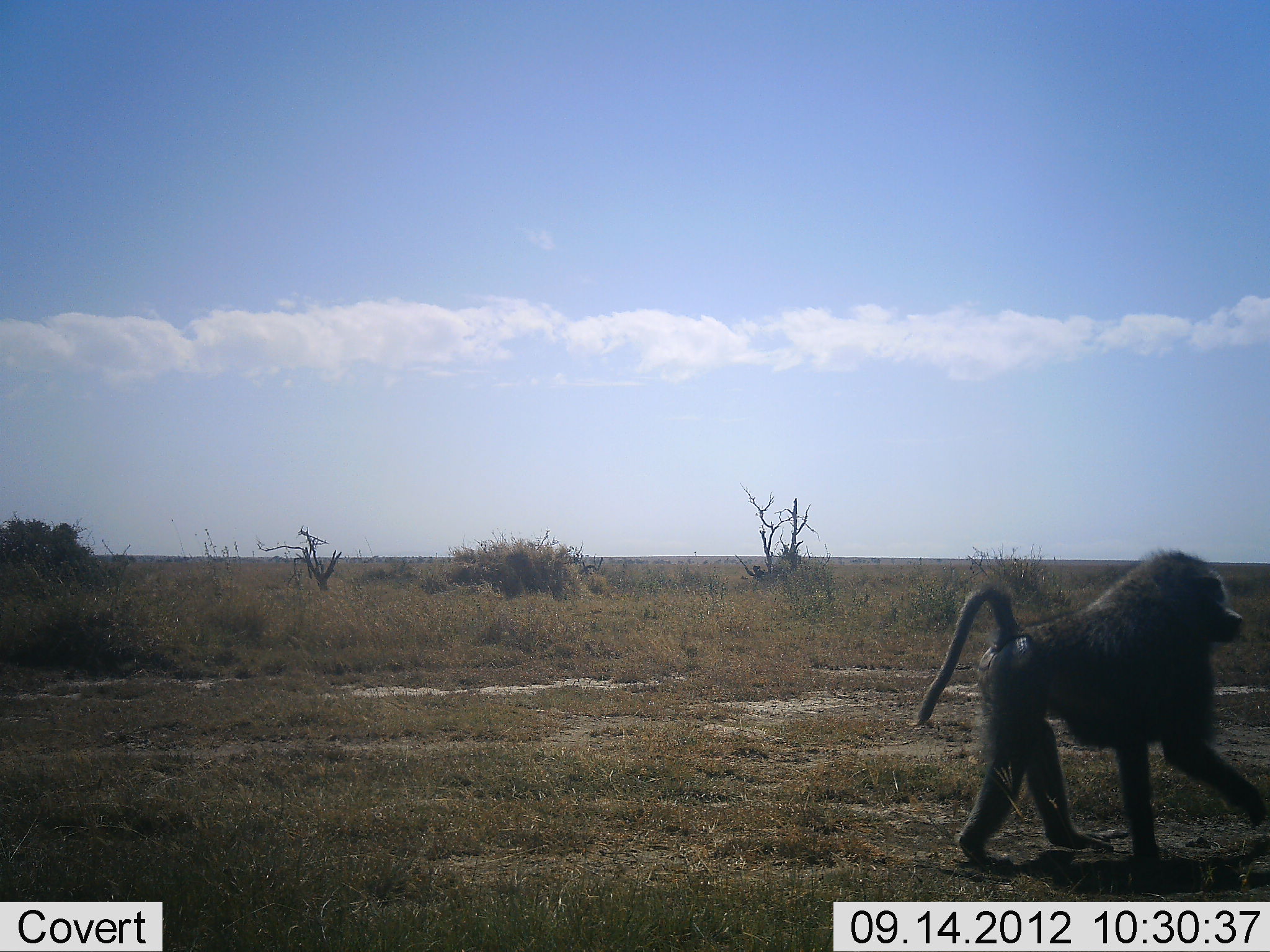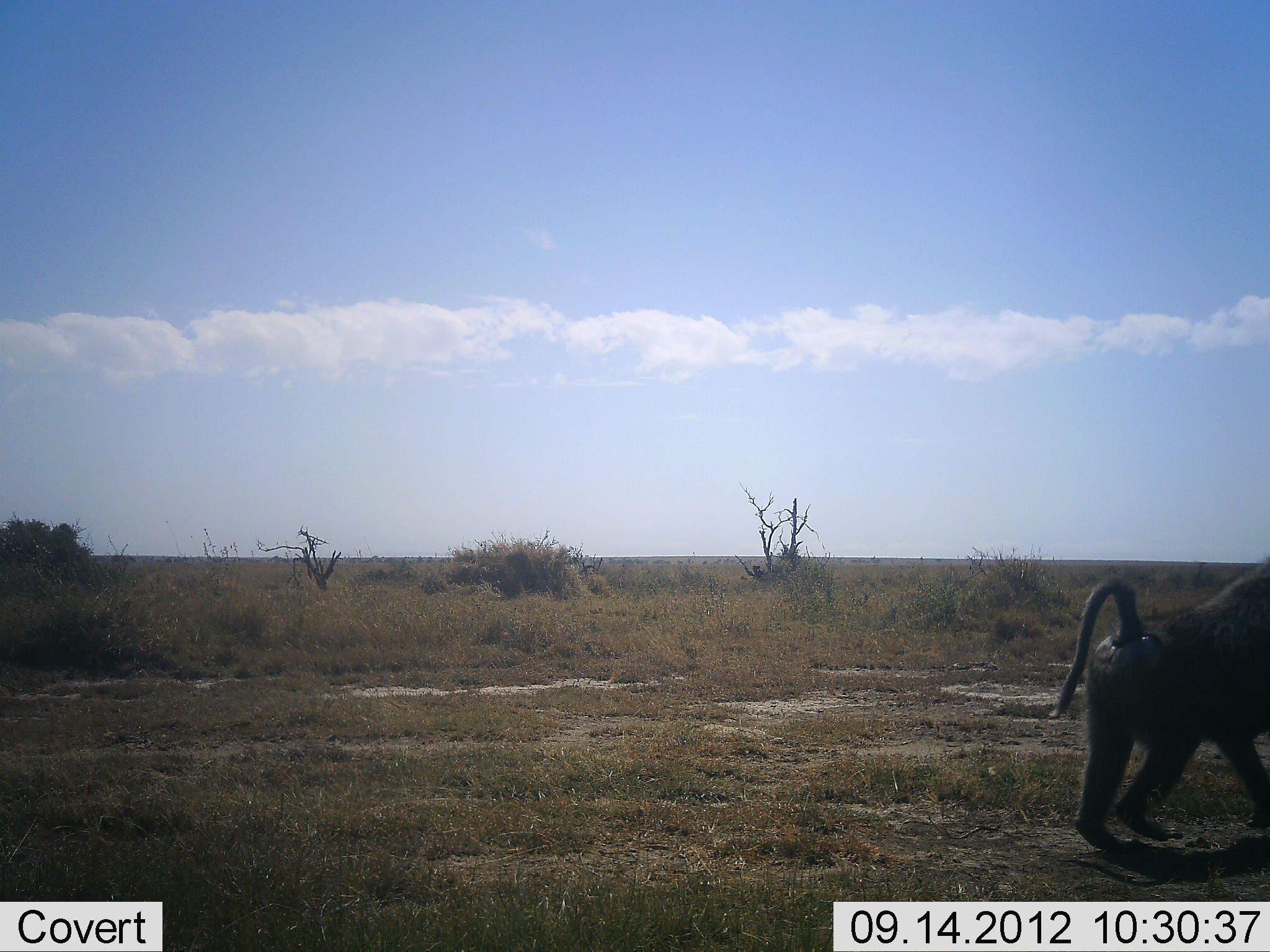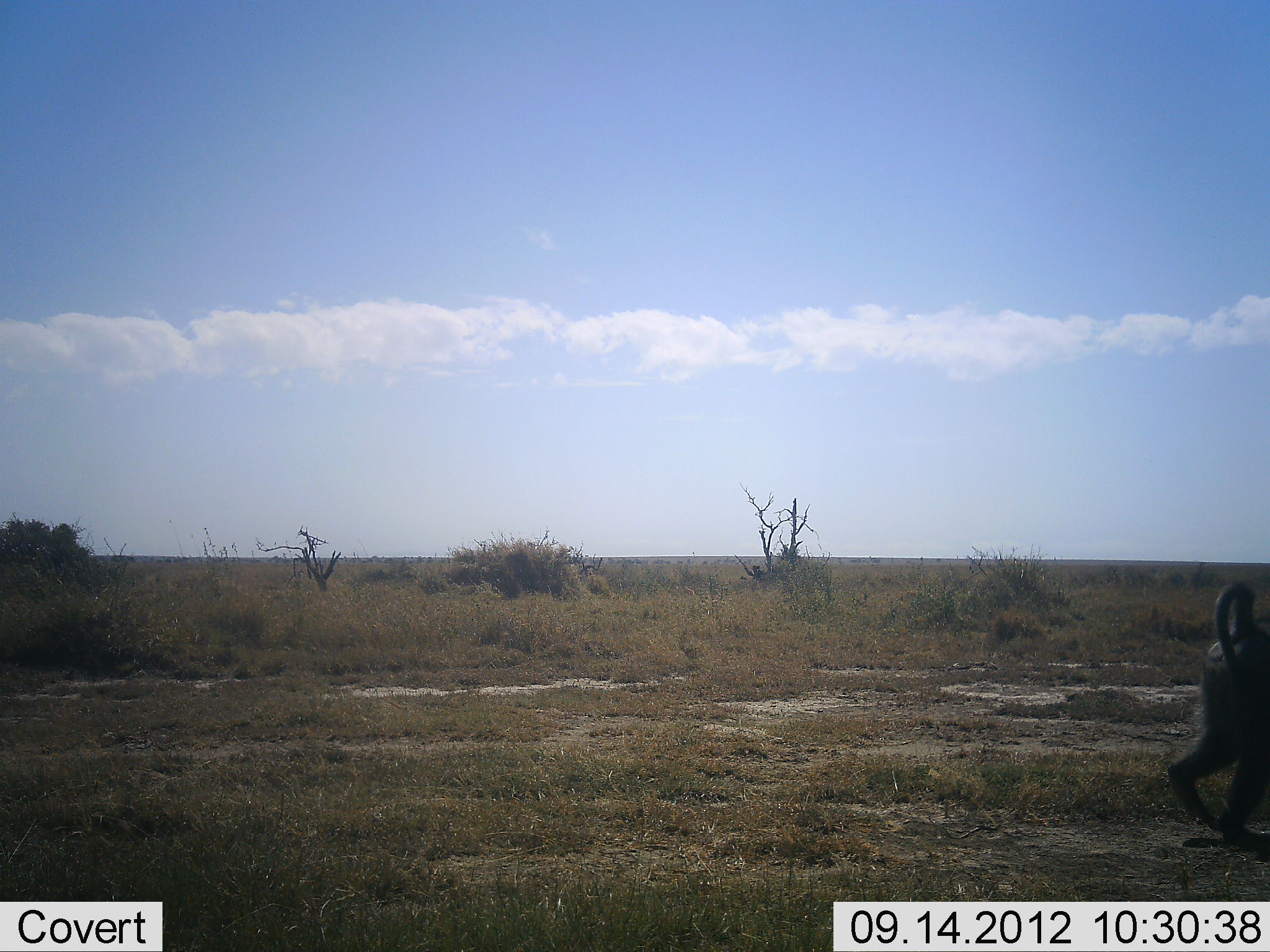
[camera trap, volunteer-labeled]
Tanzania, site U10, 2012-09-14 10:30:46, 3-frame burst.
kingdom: Animalia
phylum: Chordata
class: Mammalia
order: Primates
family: Cercopithecidae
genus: Papio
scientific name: Papio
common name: baboon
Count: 1.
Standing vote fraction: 0%.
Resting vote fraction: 0%.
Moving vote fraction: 100%.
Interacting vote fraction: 0%.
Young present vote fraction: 0%.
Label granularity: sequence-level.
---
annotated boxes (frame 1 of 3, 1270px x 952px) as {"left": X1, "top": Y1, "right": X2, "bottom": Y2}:
animal: {"left": 917, "top": 547, "right": 1270, "bottom": 891}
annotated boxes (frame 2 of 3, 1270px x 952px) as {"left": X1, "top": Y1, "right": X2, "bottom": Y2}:
animal: {"left": 1048, "top": 559, "right": 1270, "bottom": 853}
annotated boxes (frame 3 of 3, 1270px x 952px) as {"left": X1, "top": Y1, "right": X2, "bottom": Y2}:
animal: {"left": 1167, "top": 581, "right": 1270, "bottom": 852}